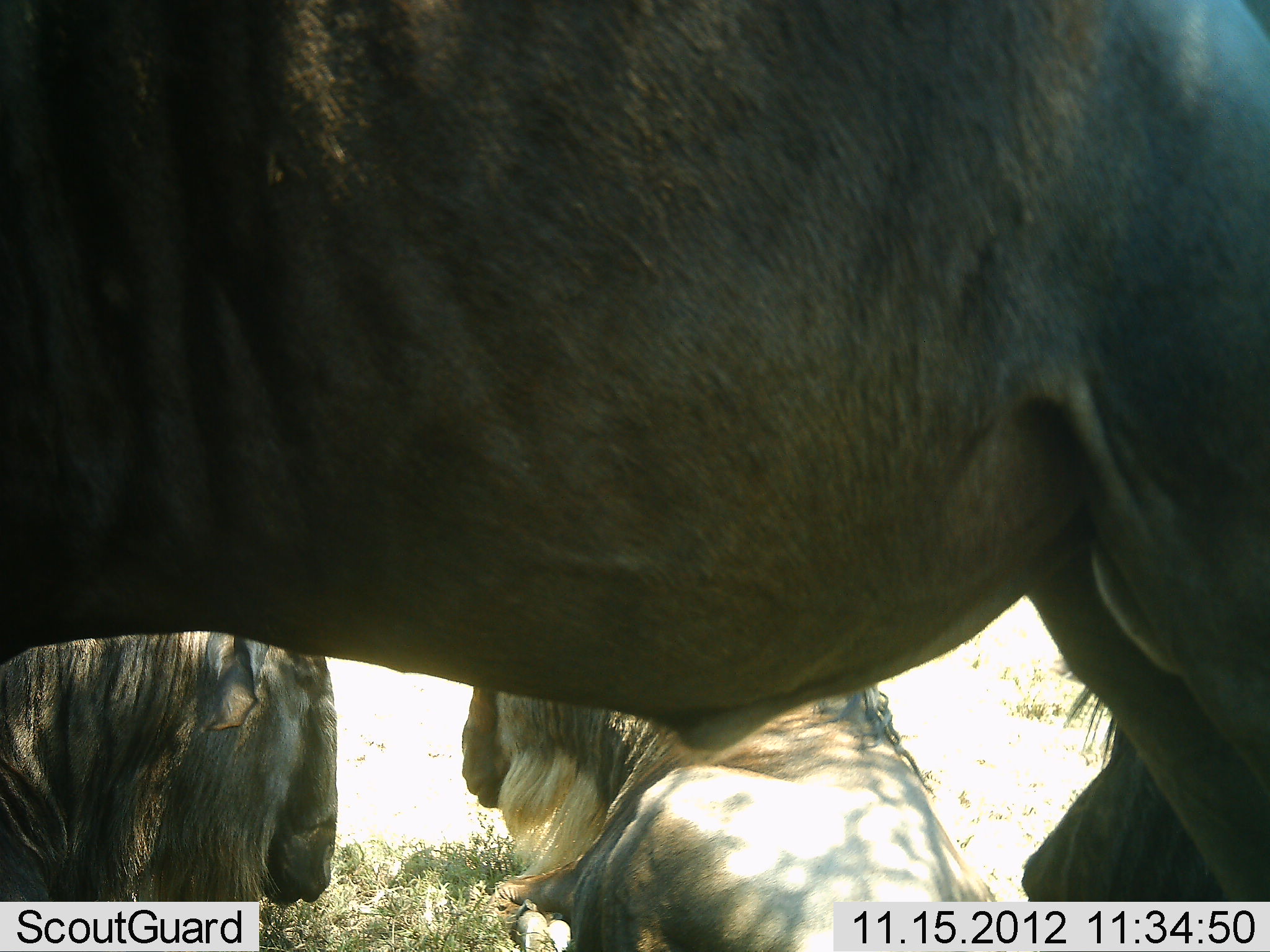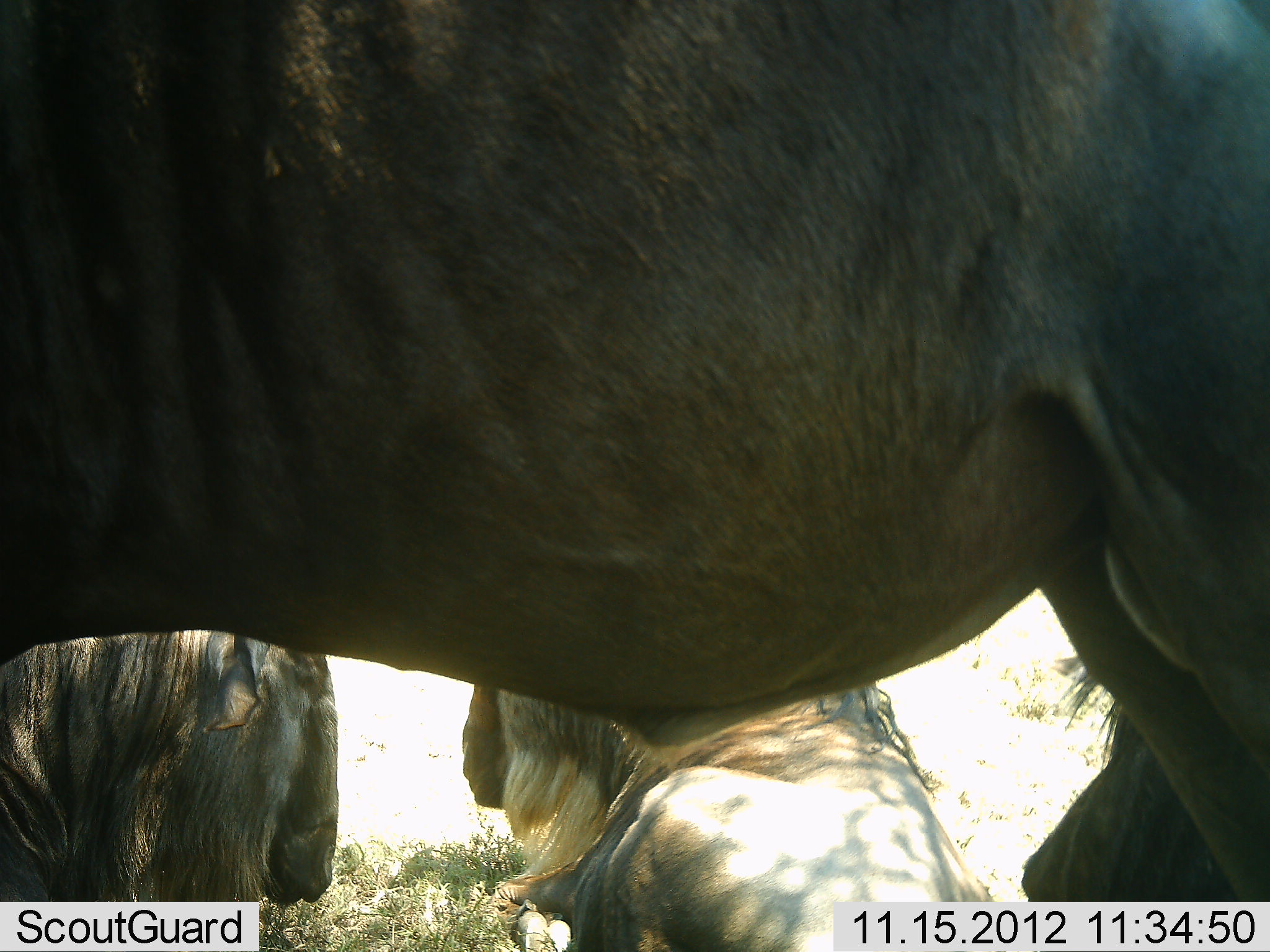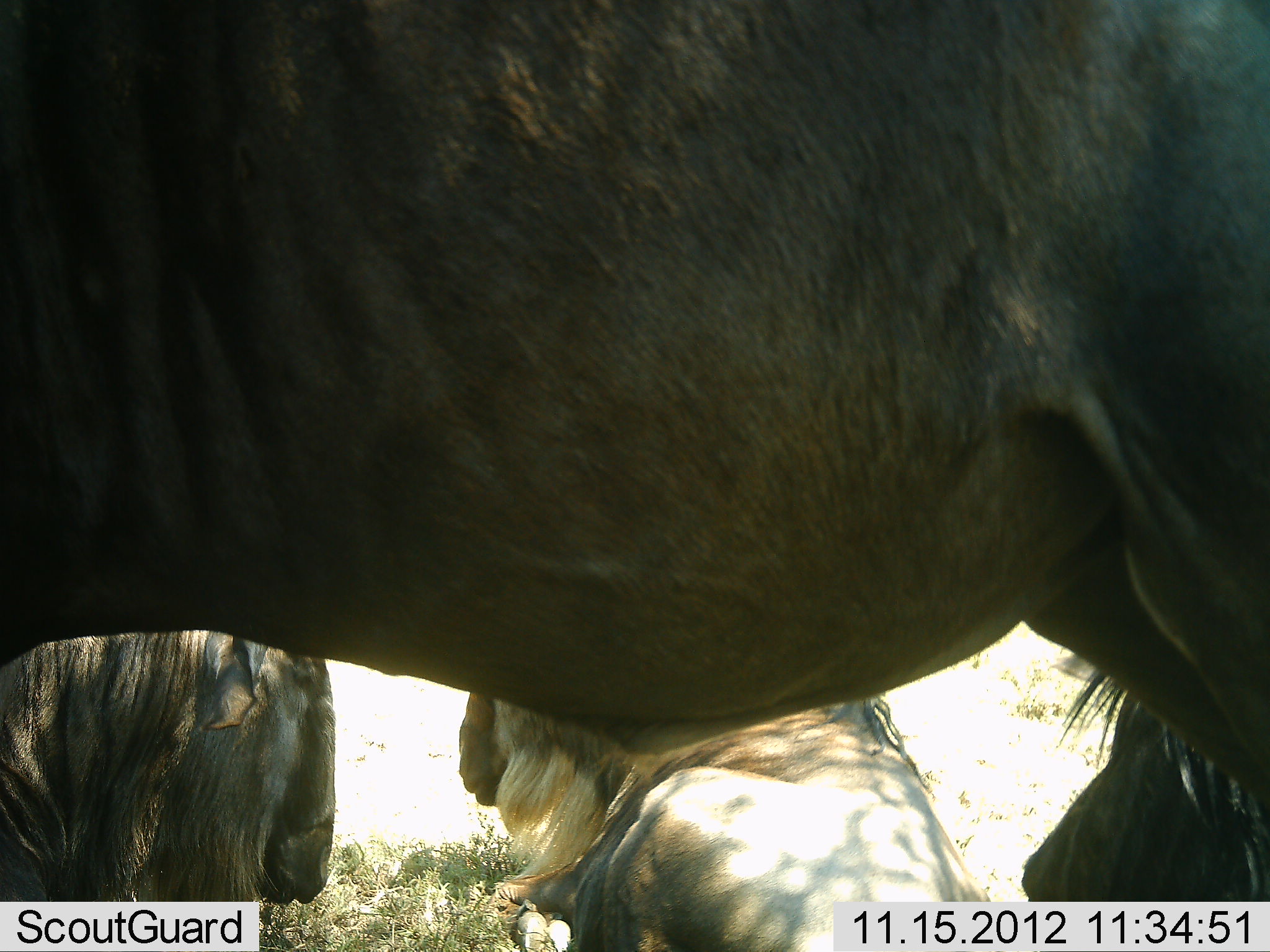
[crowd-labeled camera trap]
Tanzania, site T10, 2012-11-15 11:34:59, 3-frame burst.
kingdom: Animalia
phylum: Chordata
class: Mammalia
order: Artiodactyla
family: Bovidae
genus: Connochaetes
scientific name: Connochaetes taurinus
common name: blue wildebeest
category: wildebeest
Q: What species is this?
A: Wildebeest (blue wildebeest) (Connochaetes taurinus).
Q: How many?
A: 3.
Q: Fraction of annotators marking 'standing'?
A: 80%.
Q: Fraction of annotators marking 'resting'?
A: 100%.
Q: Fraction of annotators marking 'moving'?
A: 0%.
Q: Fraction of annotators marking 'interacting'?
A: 10%.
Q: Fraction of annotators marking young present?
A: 0%.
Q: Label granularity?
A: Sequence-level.